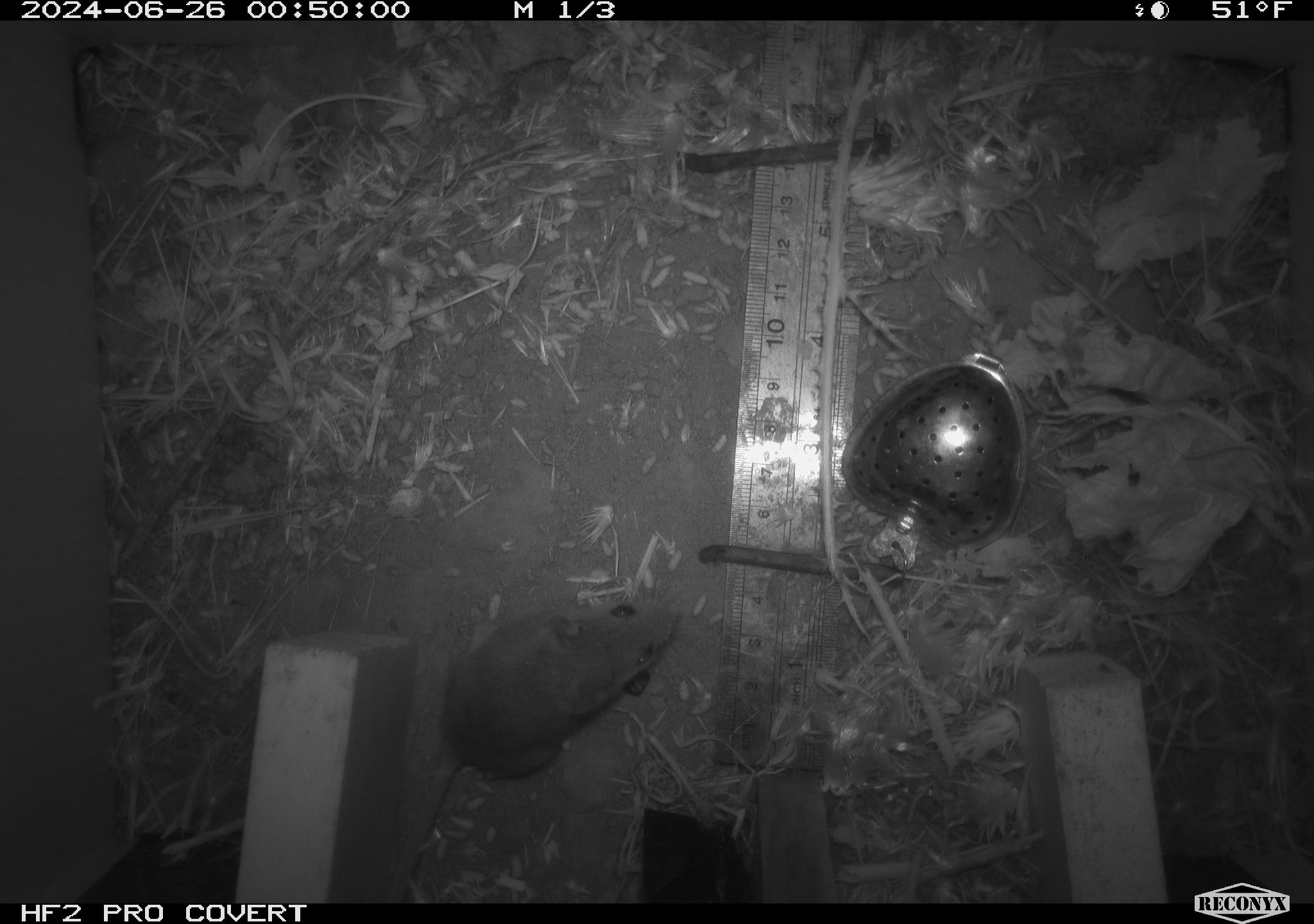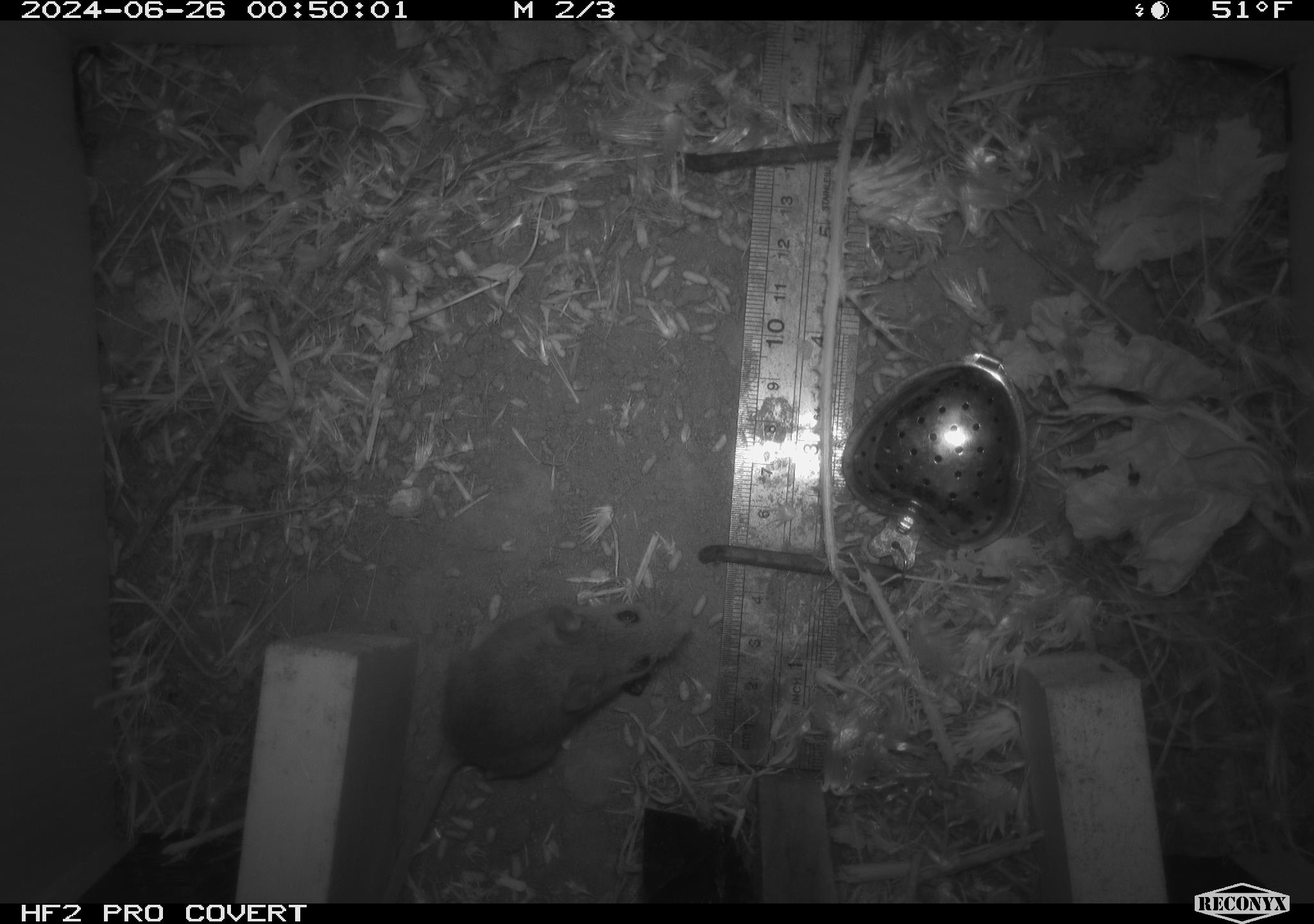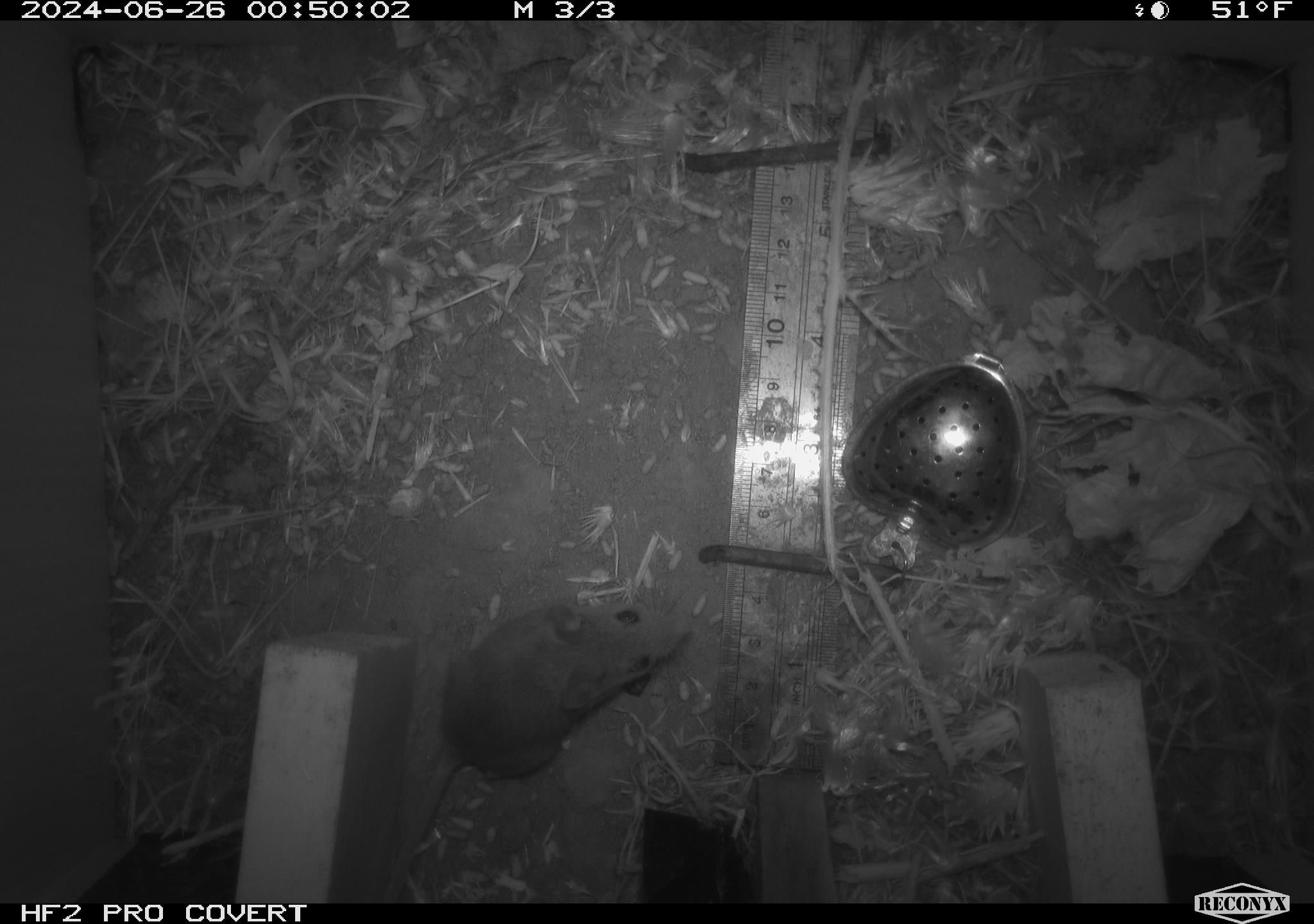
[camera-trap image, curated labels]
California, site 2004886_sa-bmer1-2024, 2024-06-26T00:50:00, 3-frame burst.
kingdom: Animalia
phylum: Chordata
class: Mammalia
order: Rodentia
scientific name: Rodentia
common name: mouse species